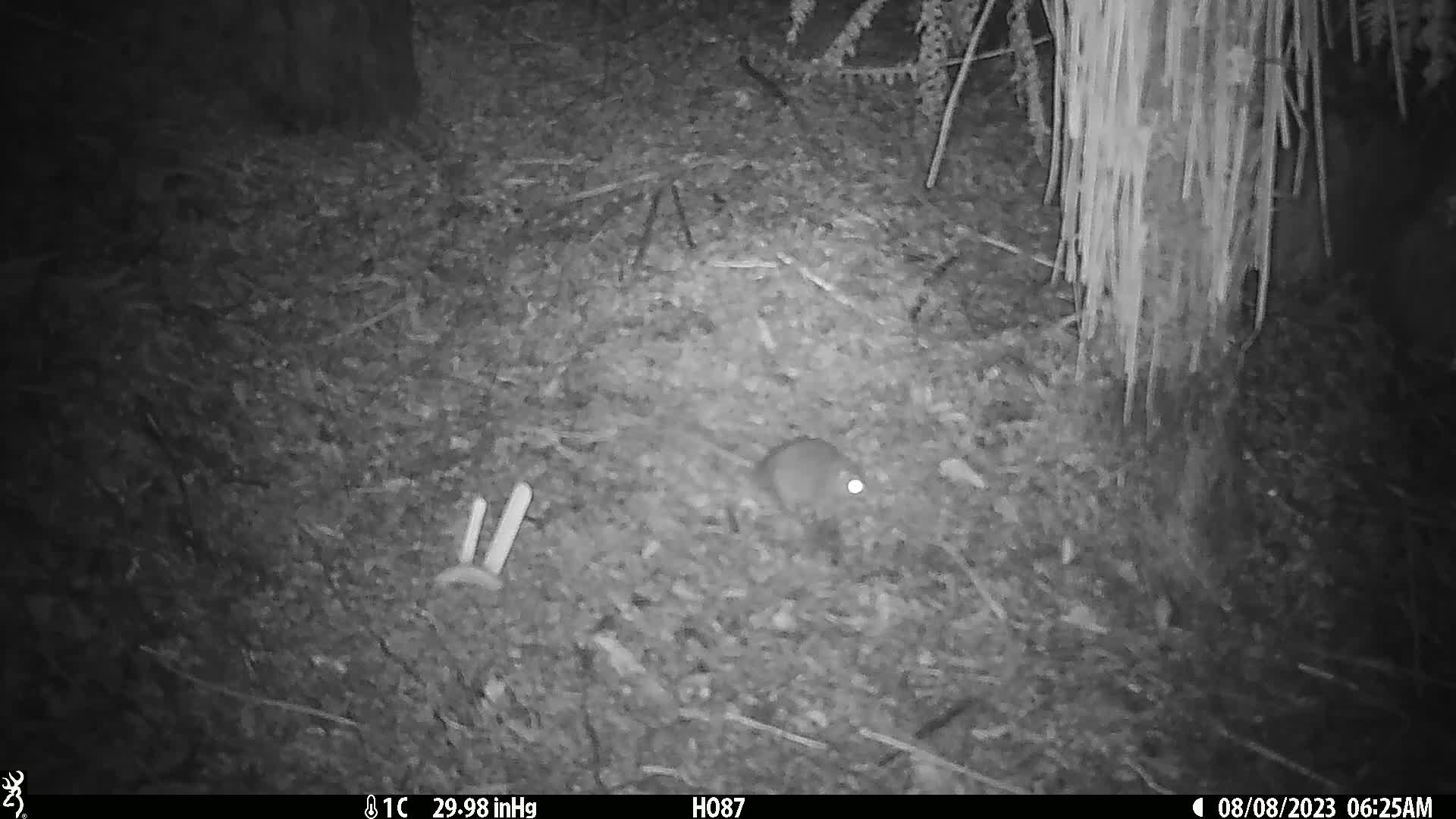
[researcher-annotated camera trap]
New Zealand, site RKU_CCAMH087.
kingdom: Animalia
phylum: Chordata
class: Mammalia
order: Rodentia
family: Muridae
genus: Rattus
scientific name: Rattus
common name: rat